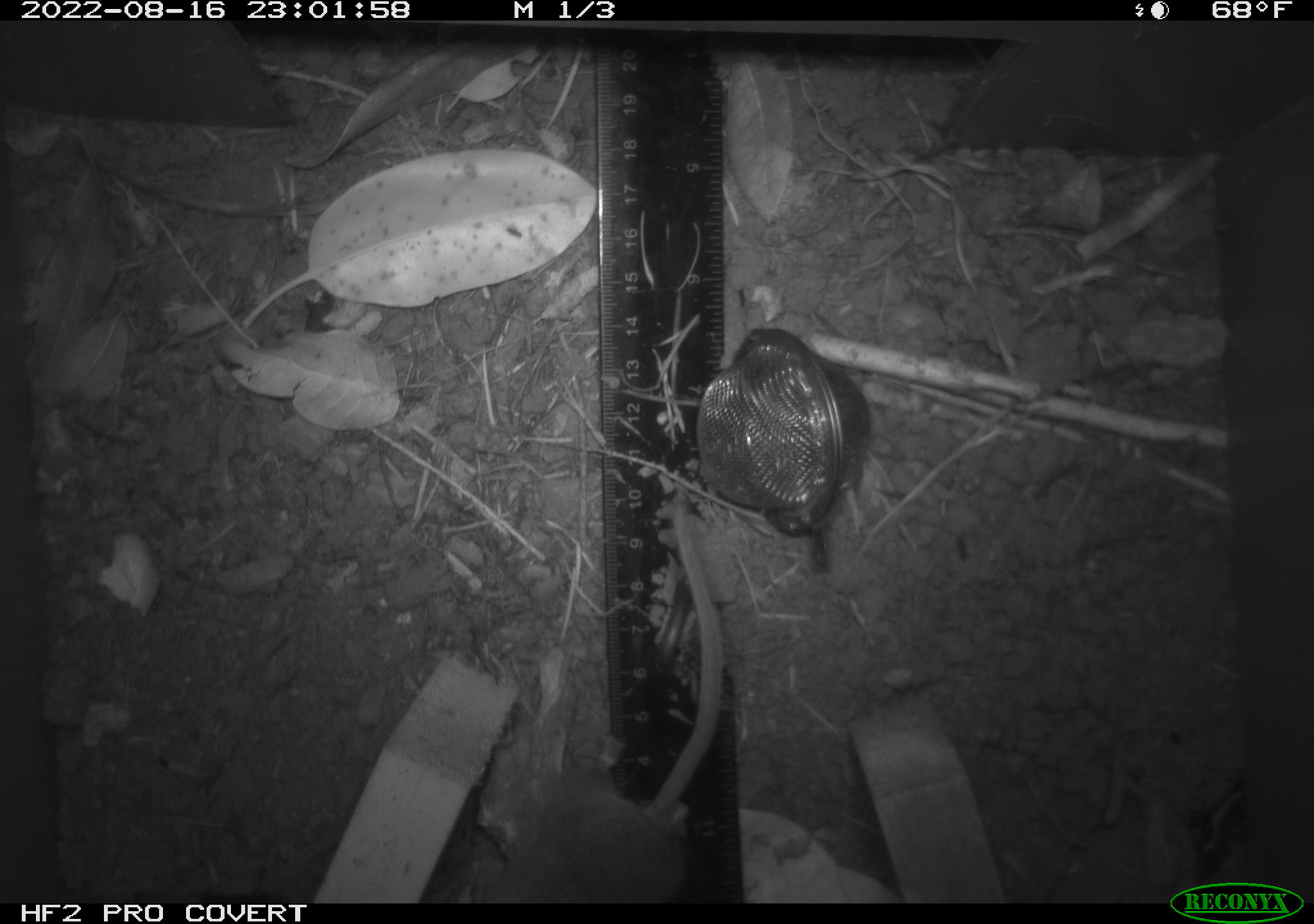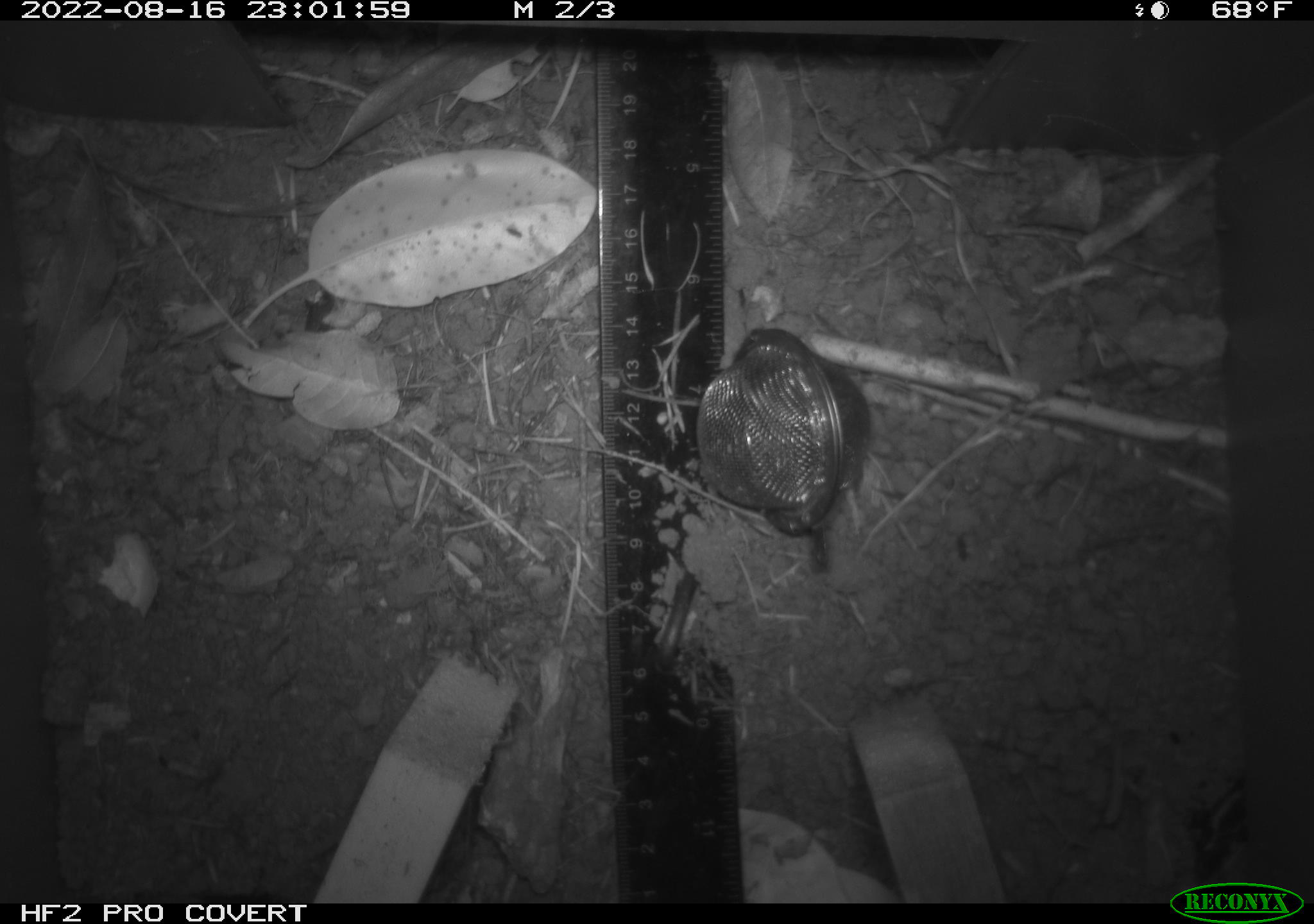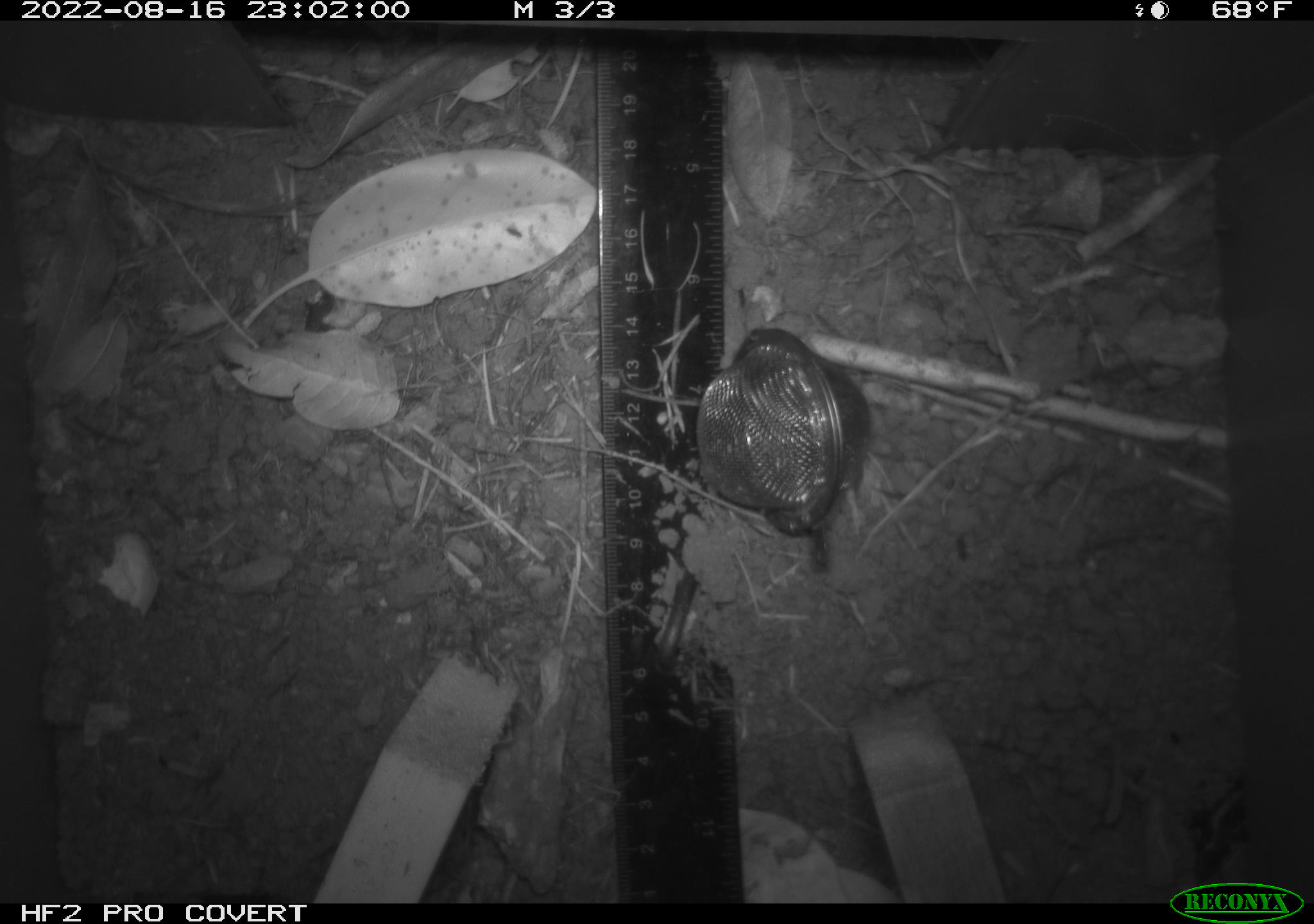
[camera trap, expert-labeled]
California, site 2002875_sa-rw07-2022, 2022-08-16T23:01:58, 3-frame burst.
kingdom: Animalia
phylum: Chordata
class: Mammalia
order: Rodentia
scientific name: Rodentia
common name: mouse species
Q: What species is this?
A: Mouse species (Rodentia).